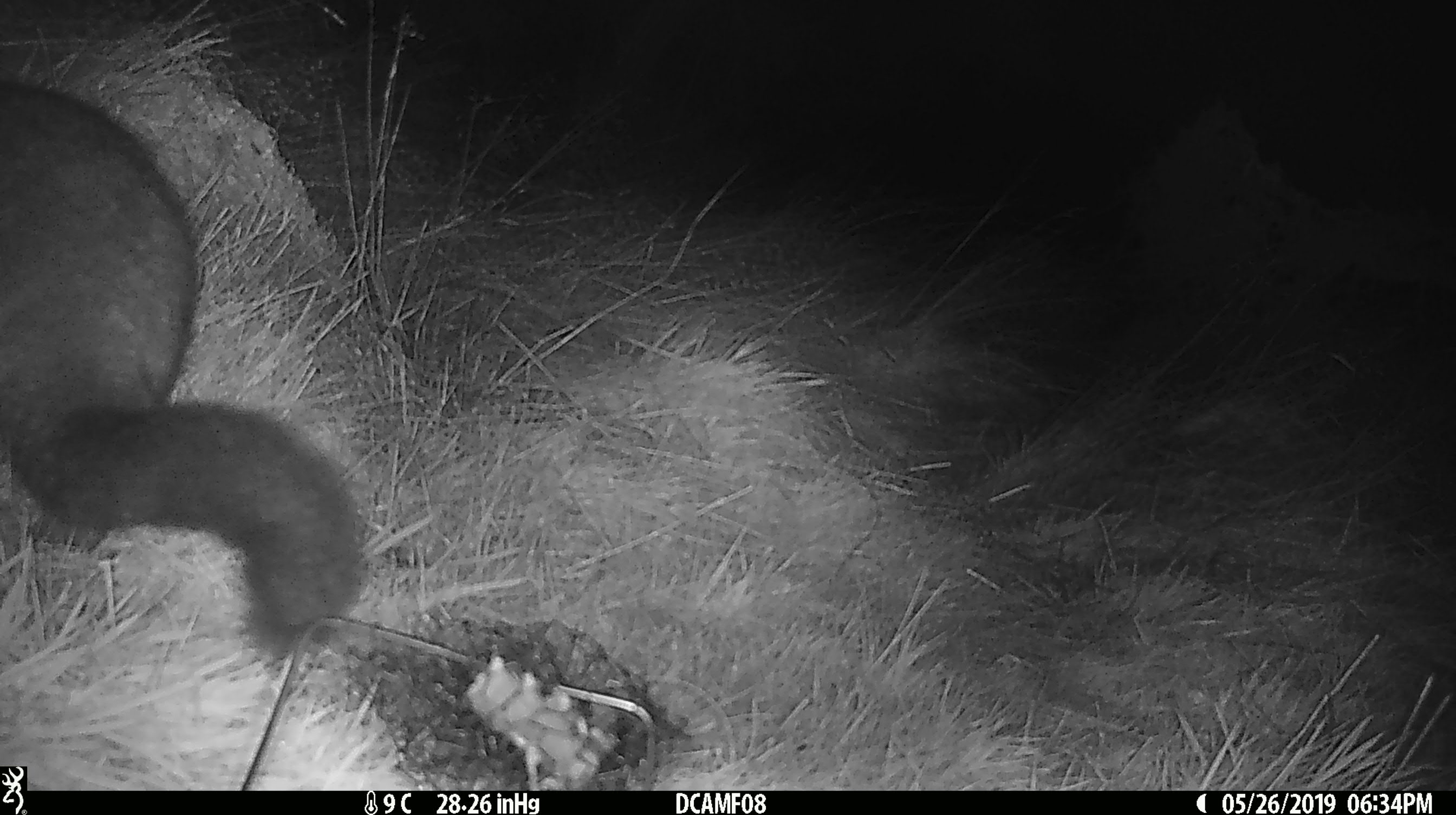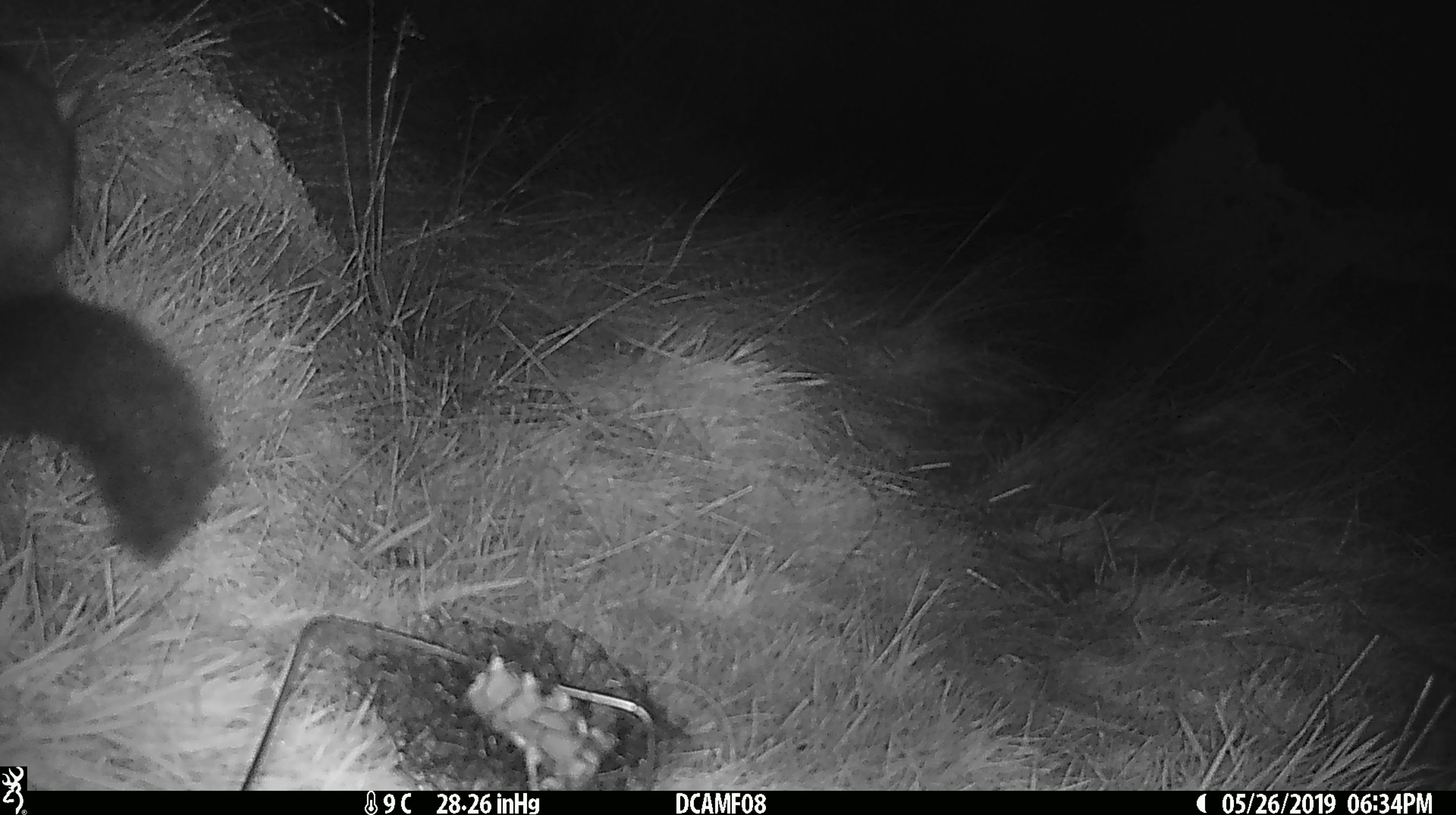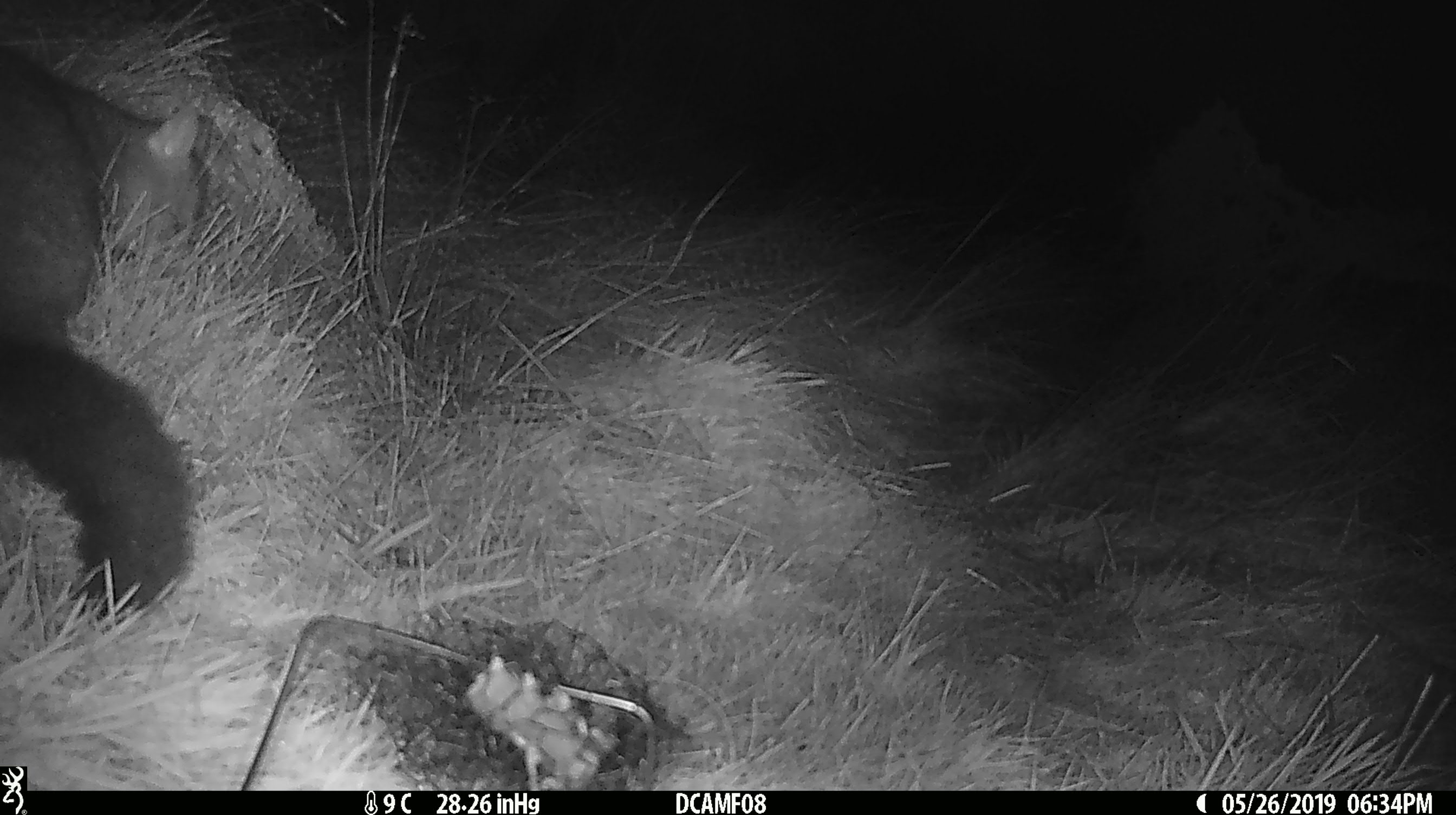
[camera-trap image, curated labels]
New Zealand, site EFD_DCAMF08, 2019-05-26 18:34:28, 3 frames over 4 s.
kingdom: Animalia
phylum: Chordata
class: Mammalia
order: Diprotodontia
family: Phalangeridae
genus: Trichosurus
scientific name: Trichosurus vulpecula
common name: common brushtail possum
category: possum